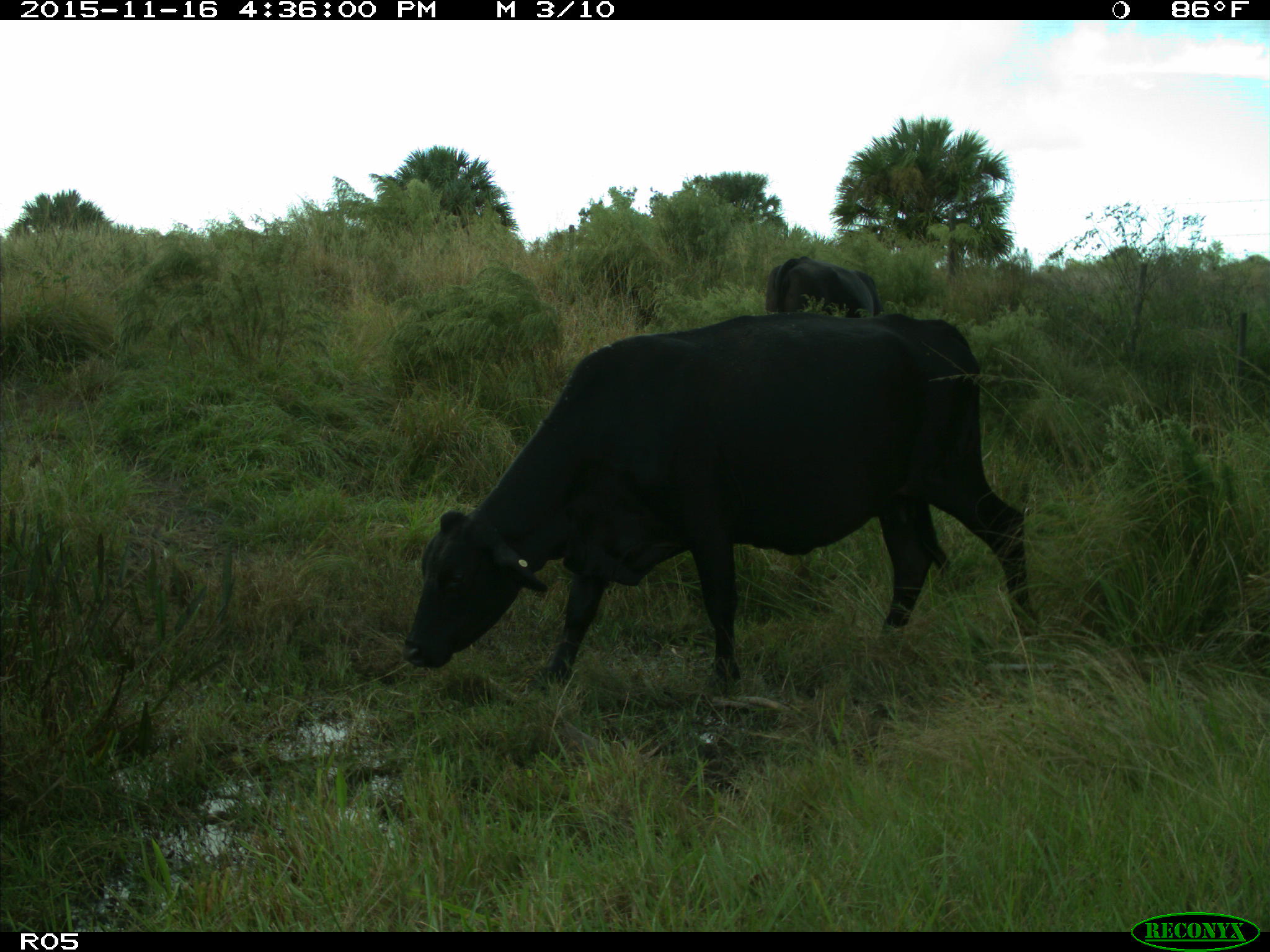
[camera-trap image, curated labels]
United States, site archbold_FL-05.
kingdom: Animalia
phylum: Chordata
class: Mammalia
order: Artiodactyla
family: Bovidae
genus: Bos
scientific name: Bos taurus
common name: domestic cow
Bos taurus (domestic cow).